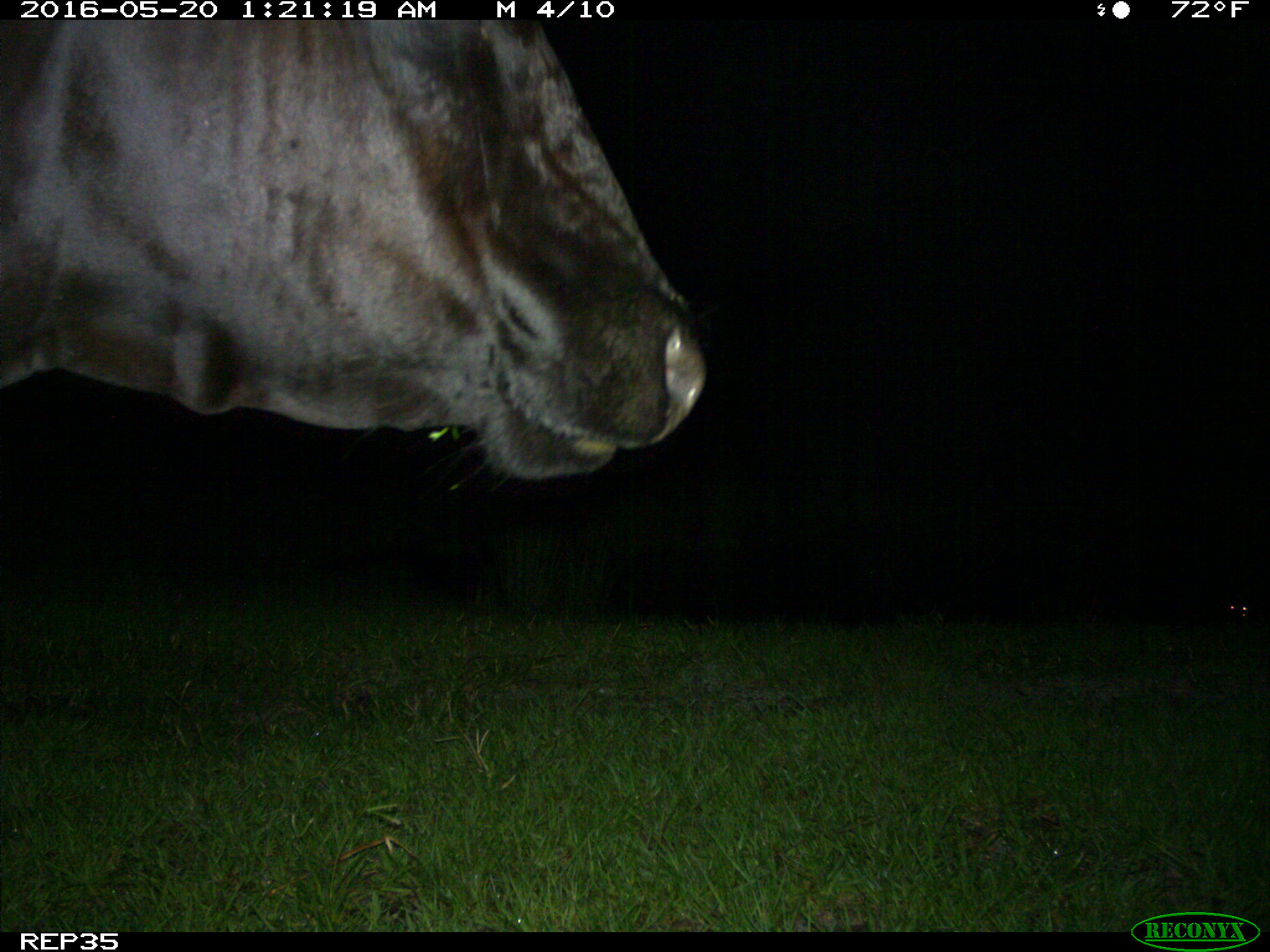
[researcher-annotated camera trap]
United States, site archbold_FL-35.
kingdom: Animalia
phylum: Chordata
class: Mammalia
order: Artiodactyla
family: Bovidae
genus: Bos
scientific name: Bos taurus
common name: domestic cow